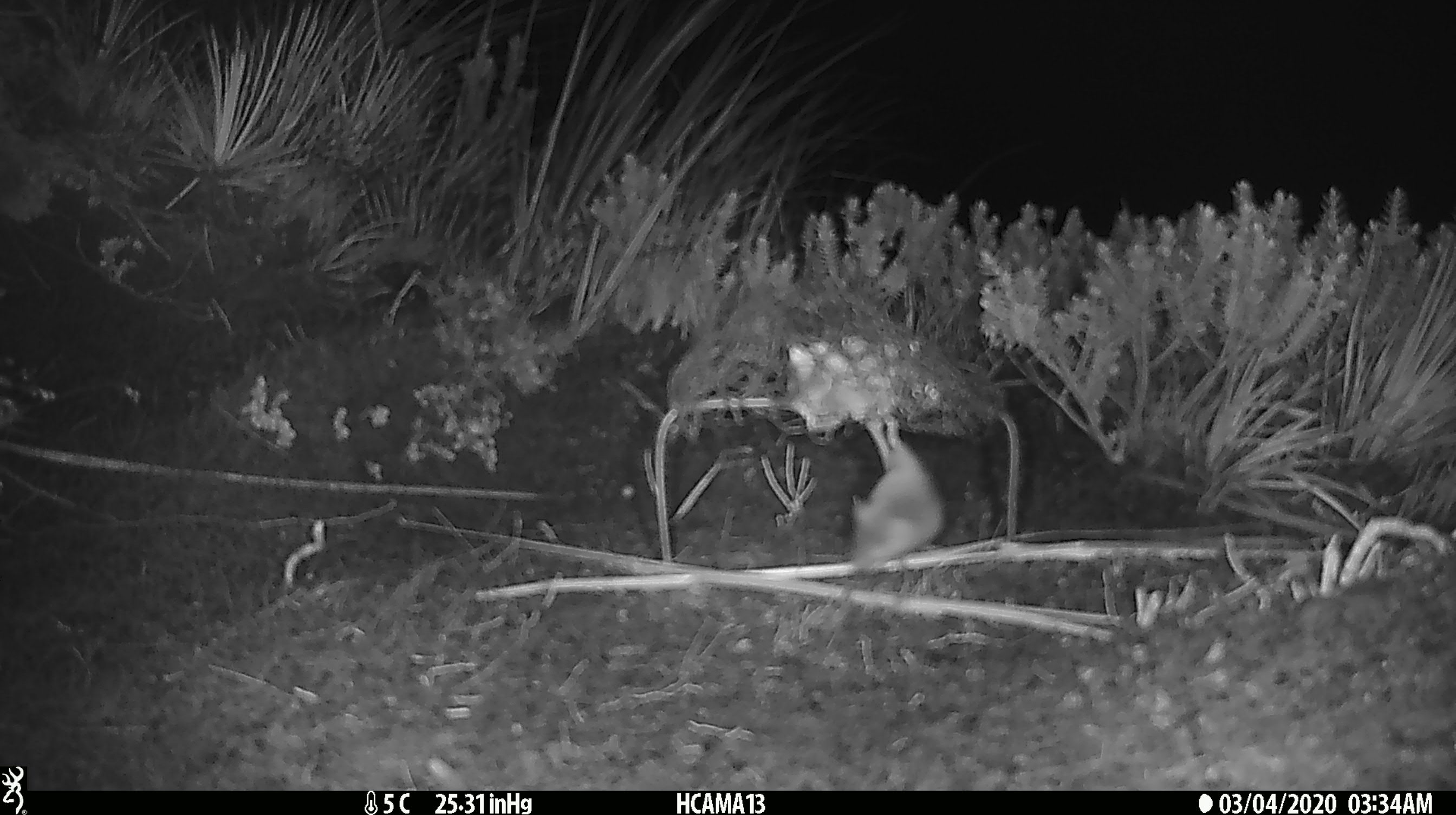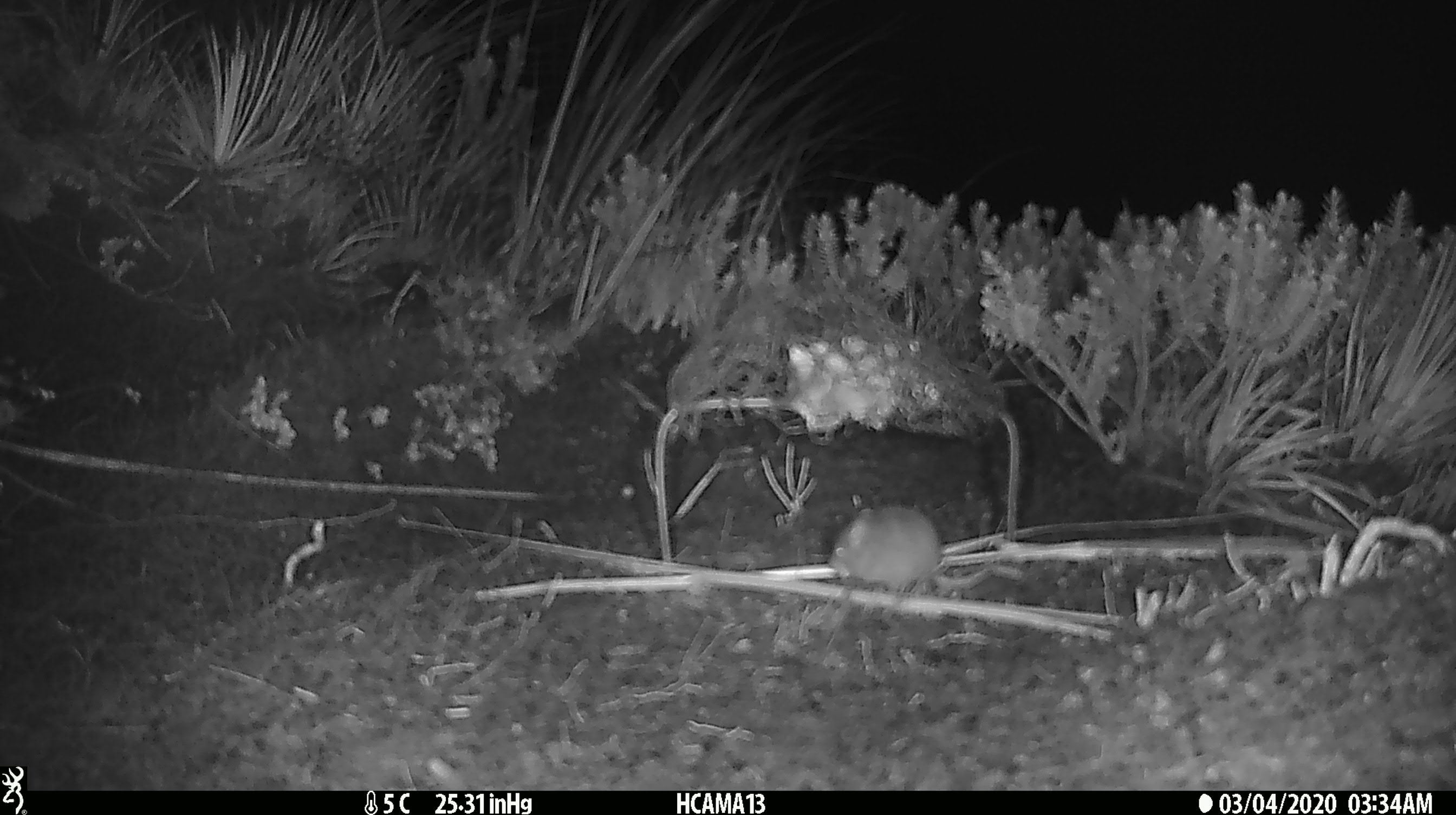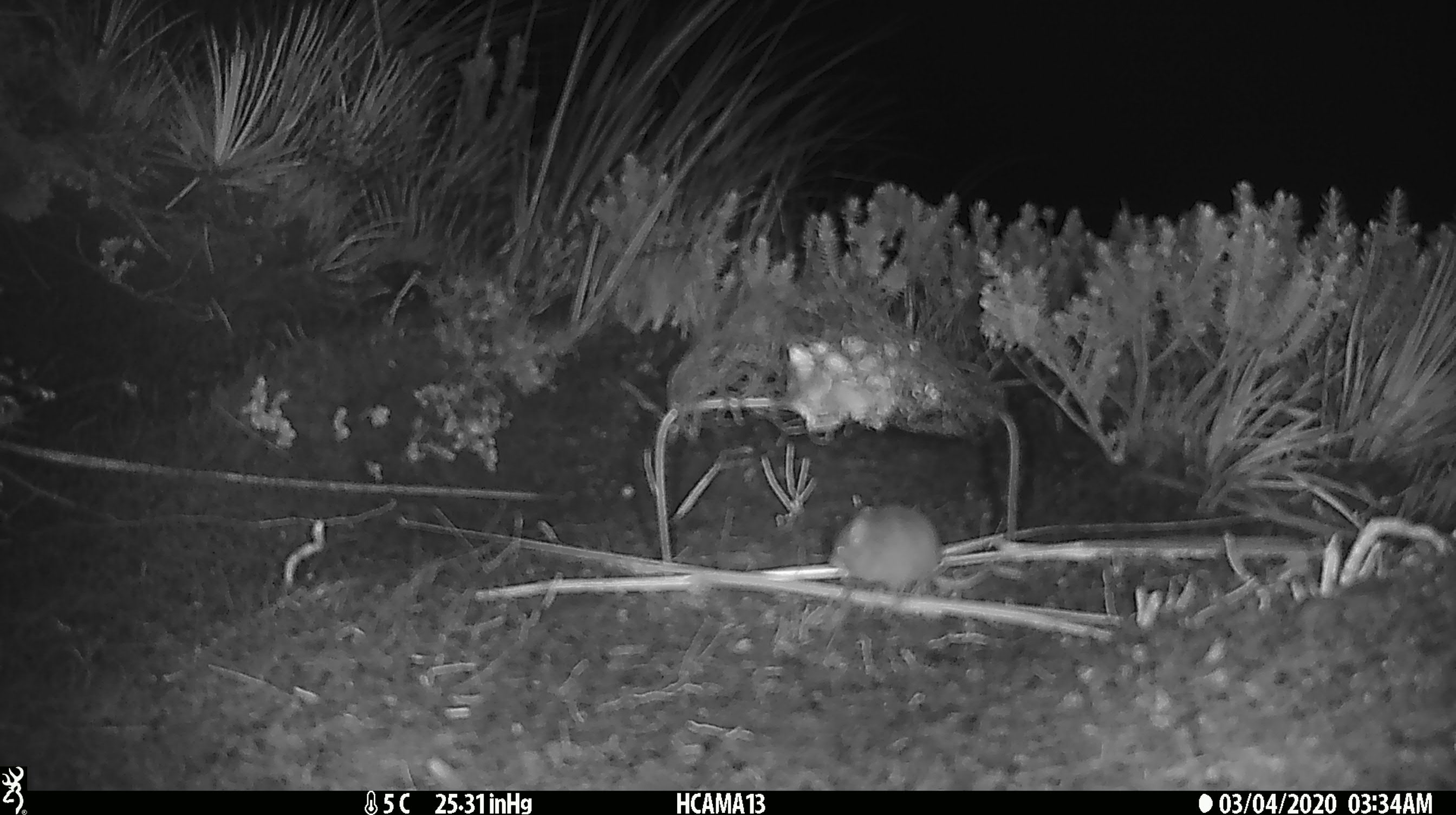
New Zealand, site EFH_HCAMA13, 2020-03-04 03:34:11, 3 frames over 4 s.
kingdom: Animalia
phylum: Chordata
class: Mammalia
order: Rodentia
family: Muridae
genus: Mus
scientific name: Mus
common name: mouse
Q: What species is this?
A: Mouse (Mus).